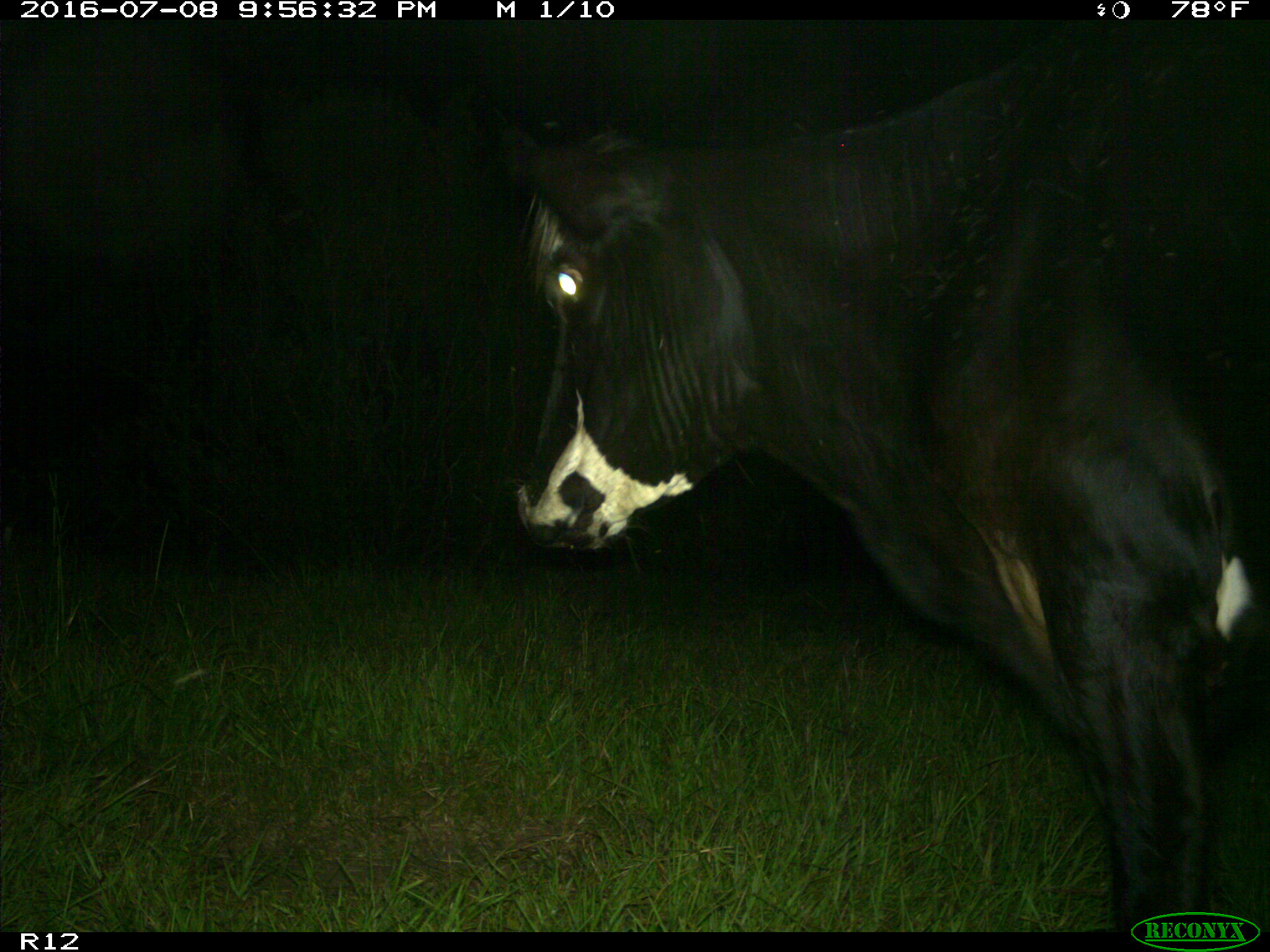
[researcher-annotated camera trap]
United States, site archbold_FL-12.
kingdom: Animalia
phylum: Chordata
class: Mammalia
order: Artiodactyla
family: Bovidae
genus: Bos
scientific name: Bos taurus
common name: domestic cow